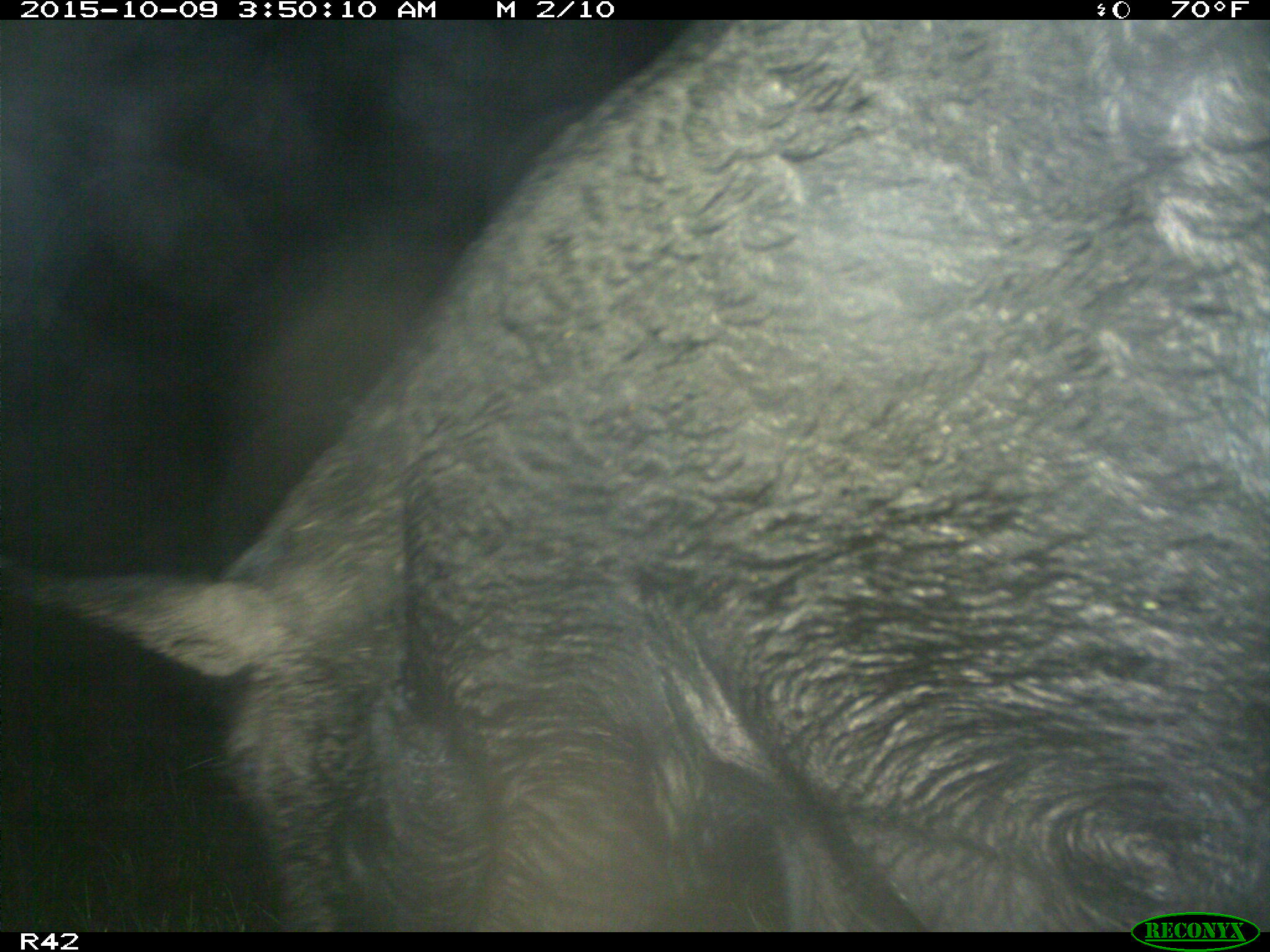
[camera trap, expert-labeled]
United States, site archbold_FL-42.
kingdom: Animalia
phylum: Chordata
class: Mammalia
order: Artiodactyla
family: Suidae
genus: Sus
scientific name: Sus scrofa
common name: wild boar